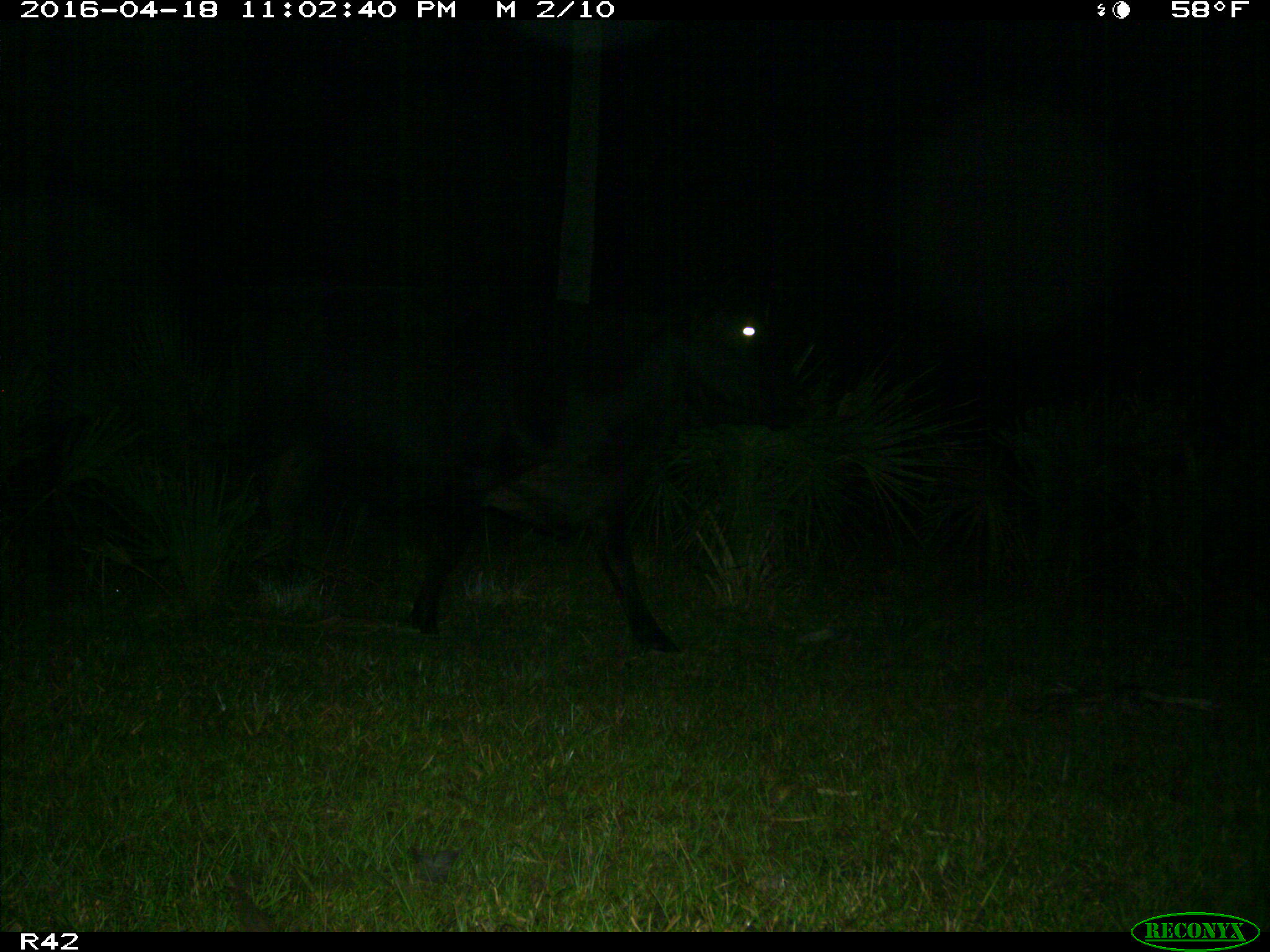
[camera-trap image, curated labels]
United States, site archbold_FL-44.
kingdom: Animalia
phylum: Chordata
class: Mammalia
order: Artiodactyla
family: Bovidae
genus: Bos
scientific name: Bos taurus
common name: domestic cow